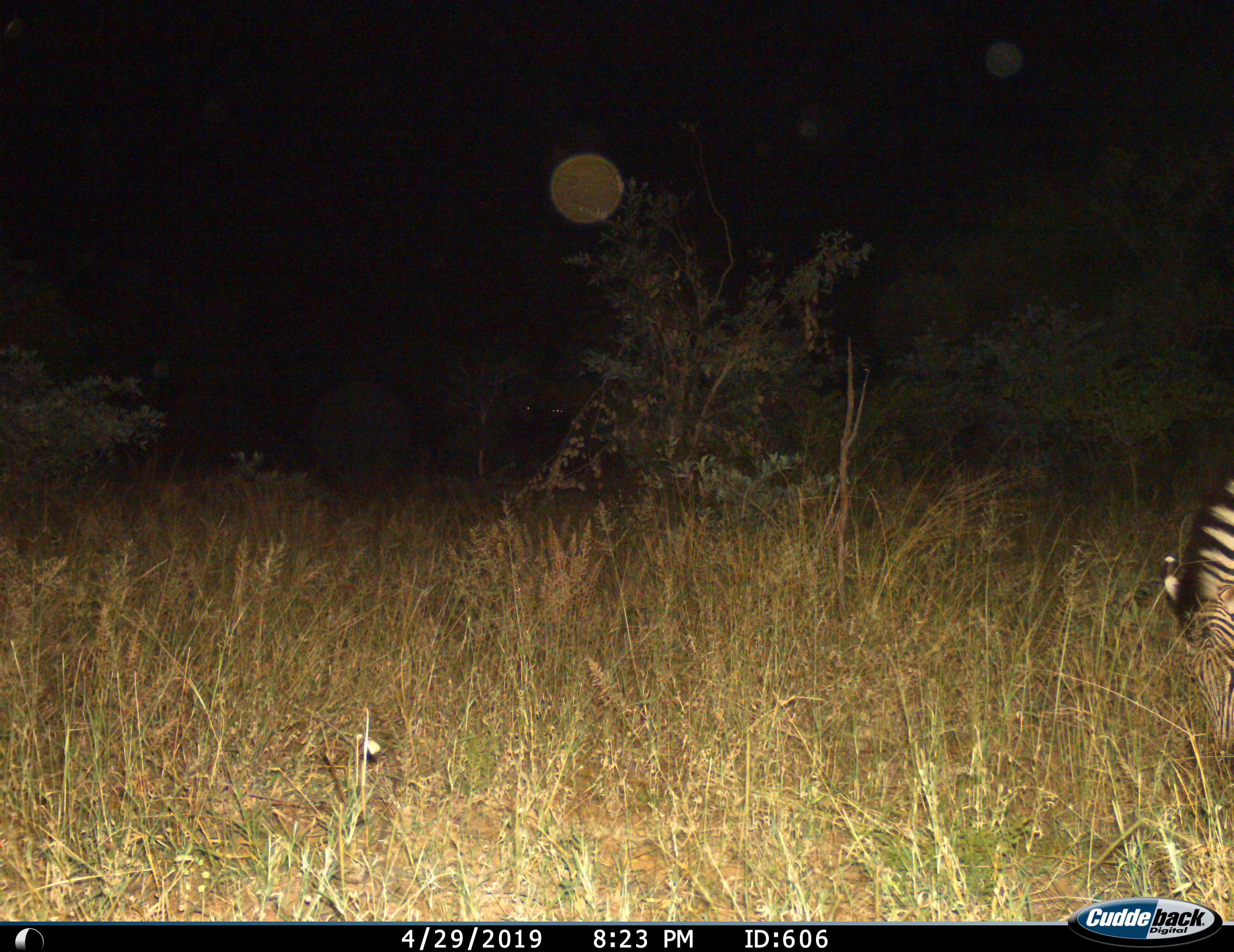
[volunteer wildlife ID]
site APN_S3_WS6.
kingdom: Animalia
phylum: Chordata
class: Mammalia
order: Perissodactyla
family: Equidae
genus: Equus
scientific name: Equus quagga burchellii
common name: burchell's zebra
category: zebraburchells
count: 1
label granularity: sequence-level